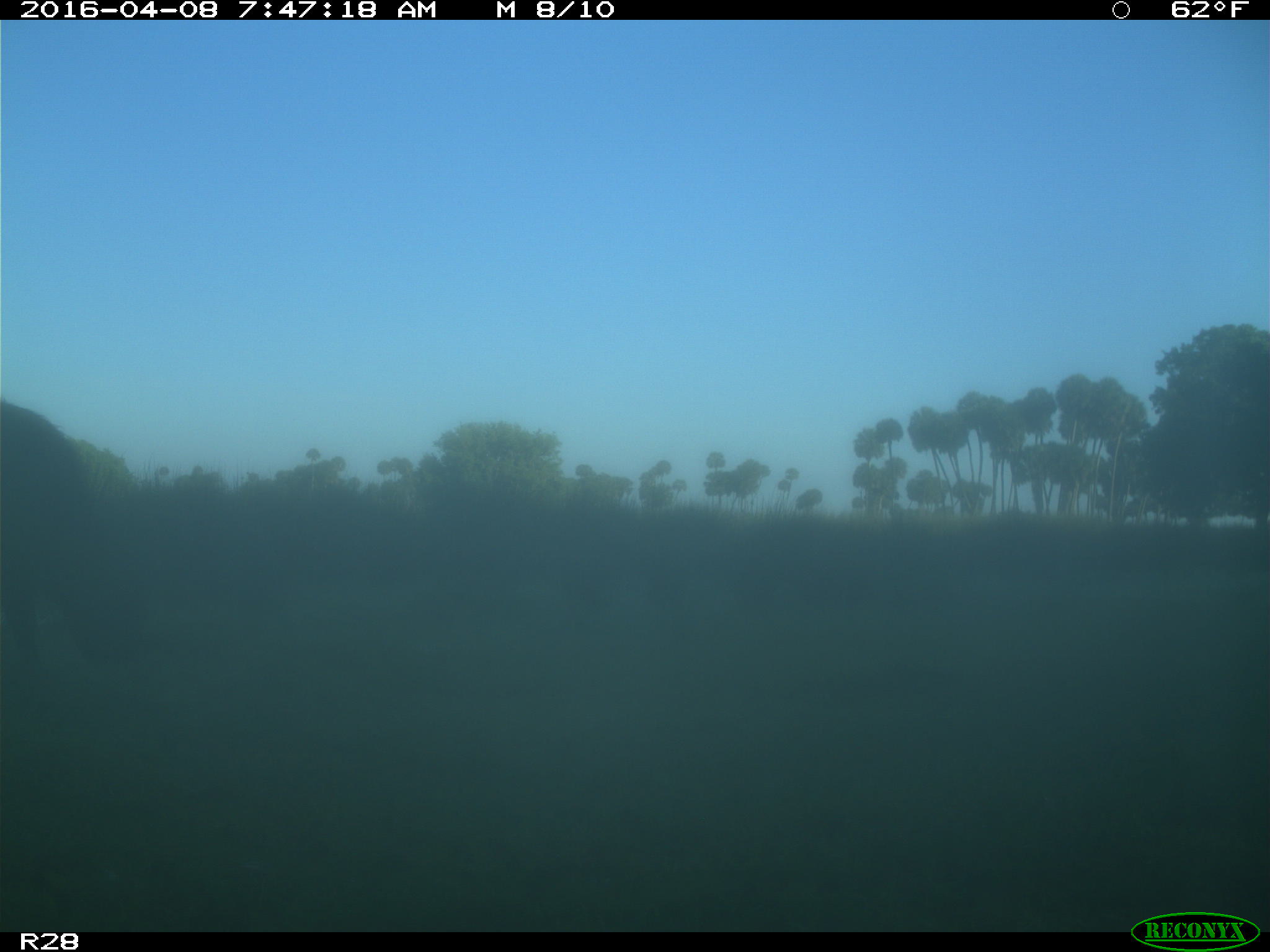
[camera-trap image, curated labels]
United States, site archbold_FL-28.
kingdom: Animalia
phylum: Chordata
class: Mammalia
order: Artiodactyla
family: Bovidae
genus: Bos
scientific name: Bos taurus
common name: domestic cow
Bos taurus (domestic cow).